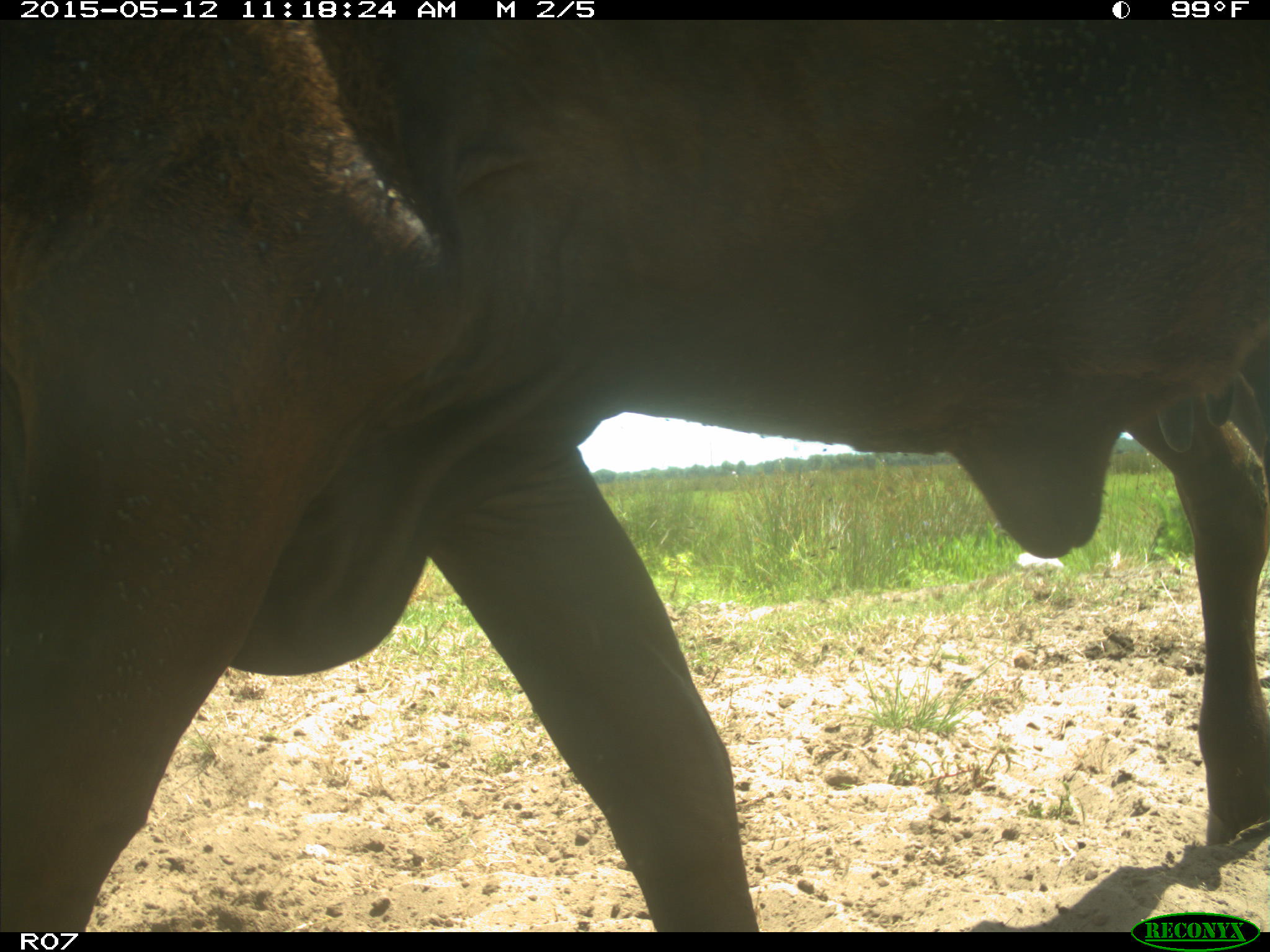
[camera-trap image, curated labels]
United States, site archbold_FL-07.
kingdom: Animalia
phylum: Chordata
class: Mammalia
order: Artiodactyla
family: Bovidae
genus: Bos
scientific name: Bos taurus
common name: domestic cow